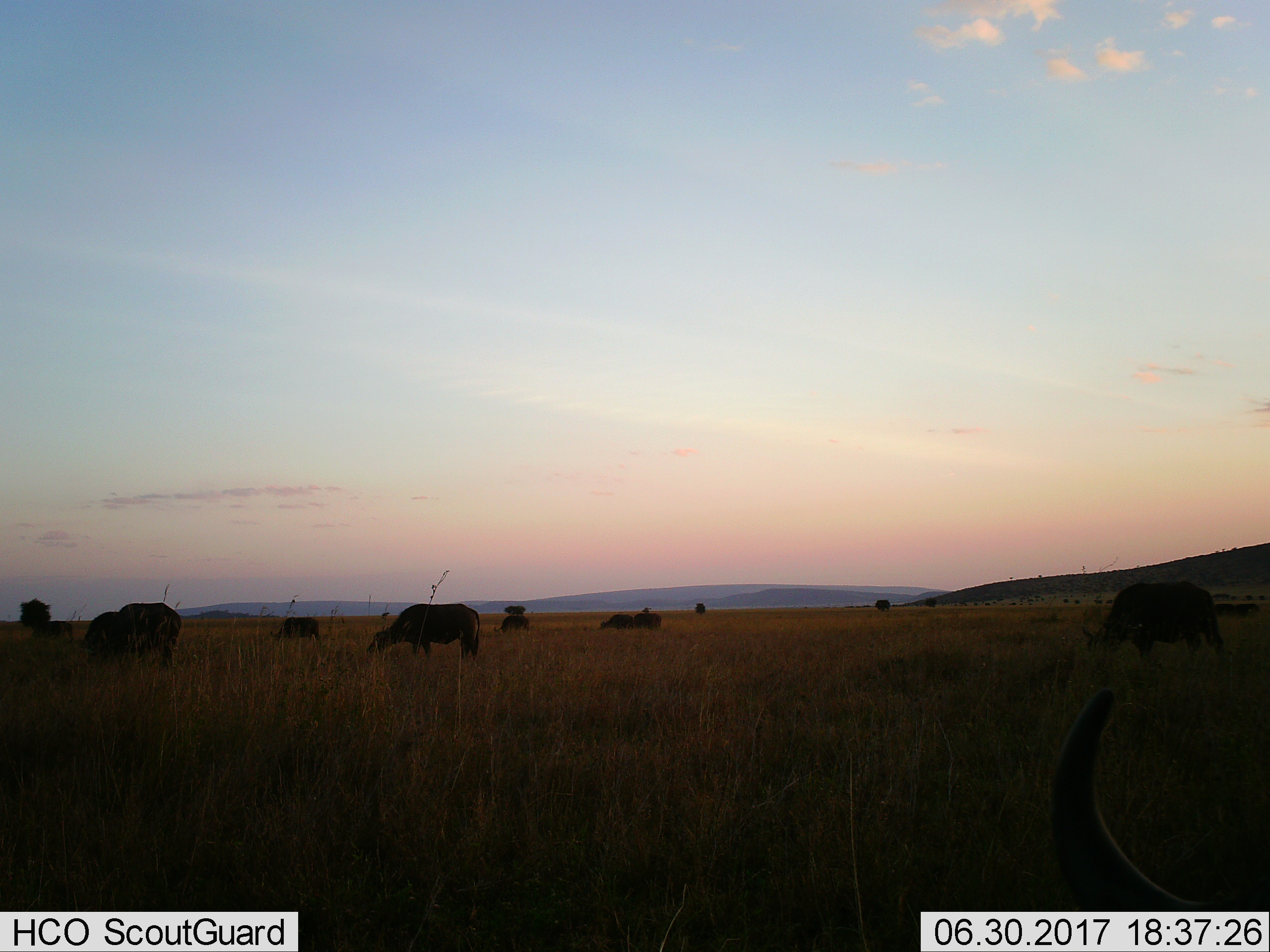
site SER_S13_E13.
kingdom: Animalia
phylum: Chordata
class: Mammalia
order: Artiodactyla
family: Bovidae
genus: Syncerus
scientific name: Syncerus caffer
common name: african buffalo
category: buffalo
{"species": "buffalo (african buffalo) (Syncerus caffer)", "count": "10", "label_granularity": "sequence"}